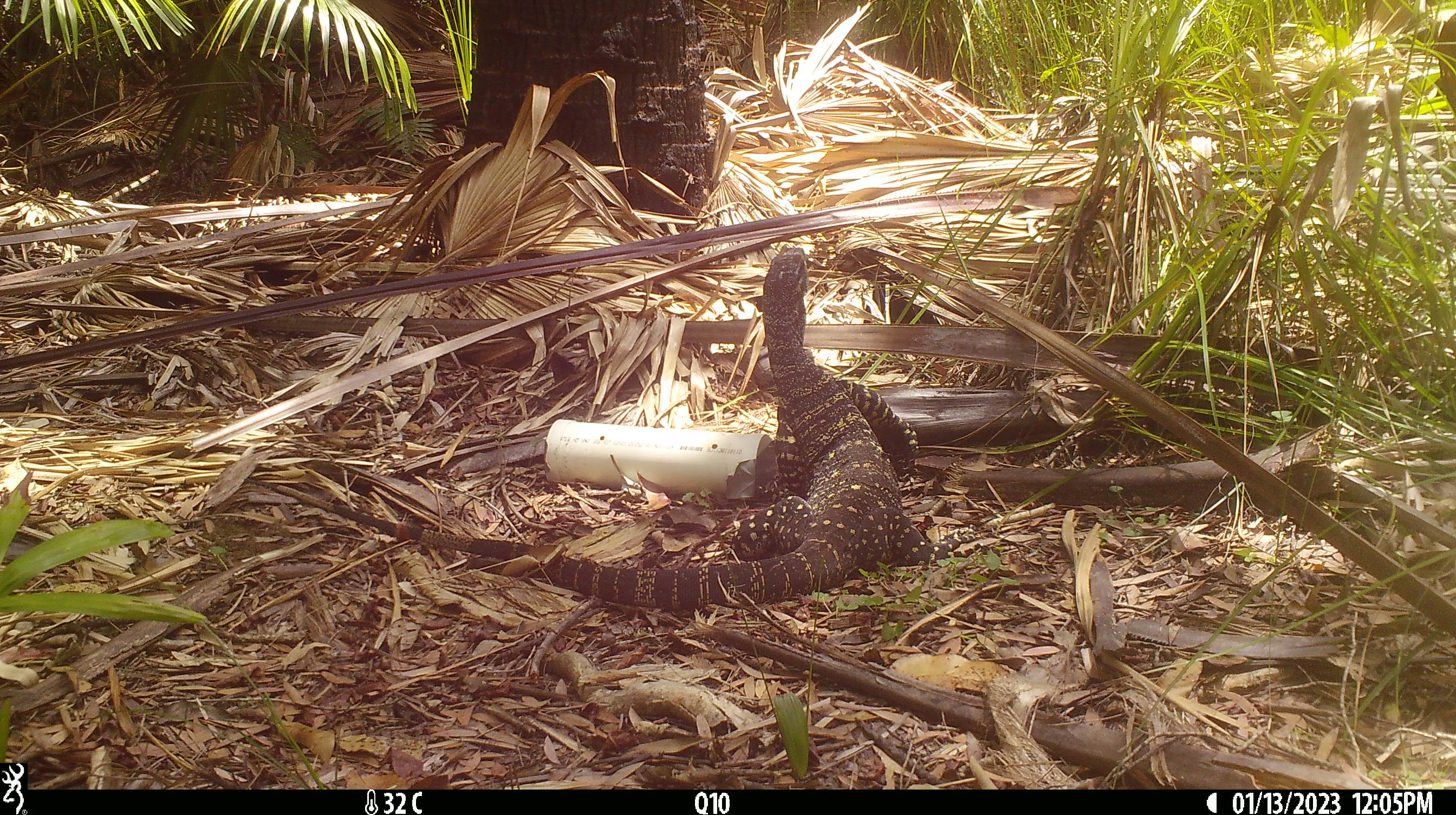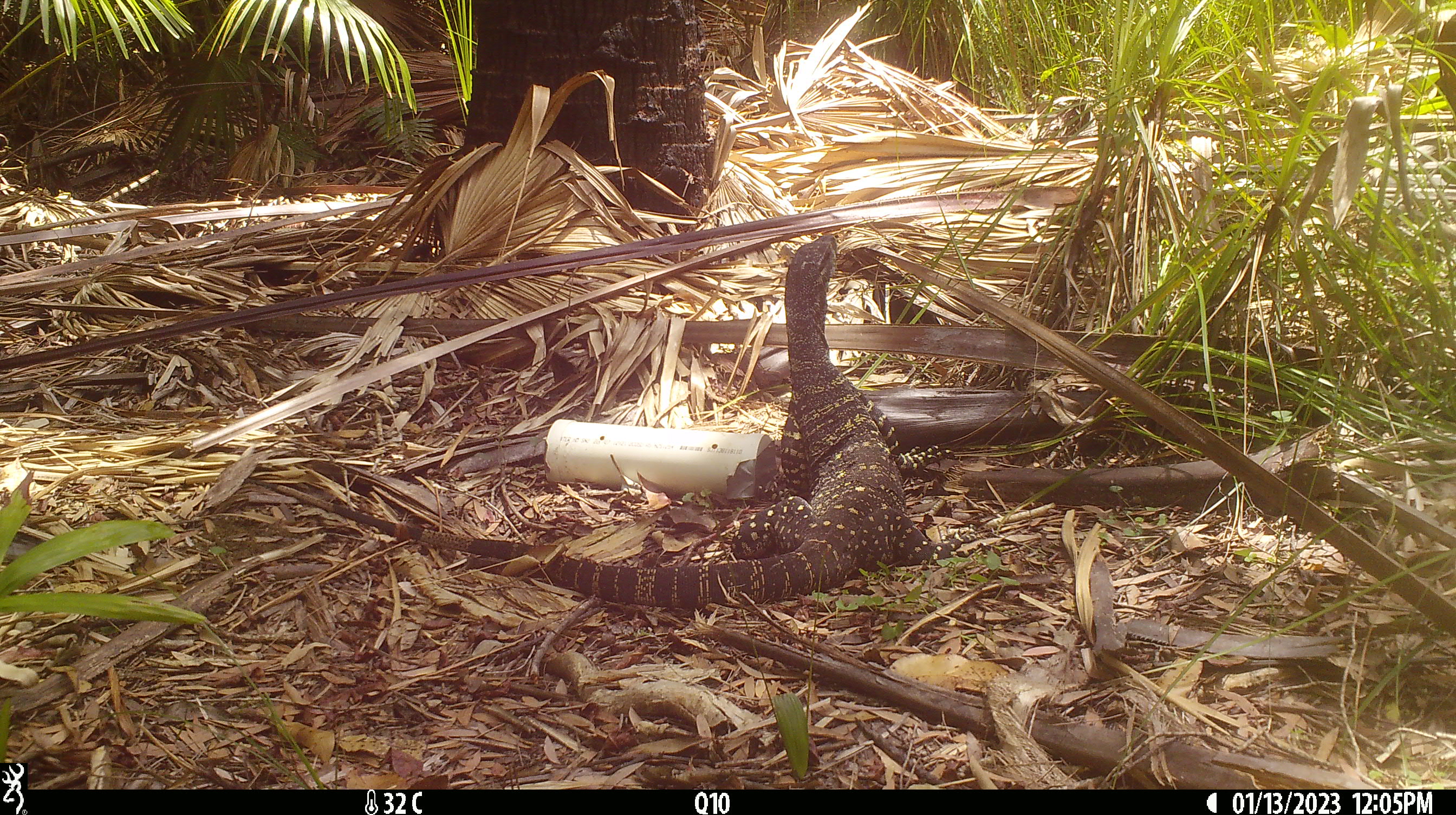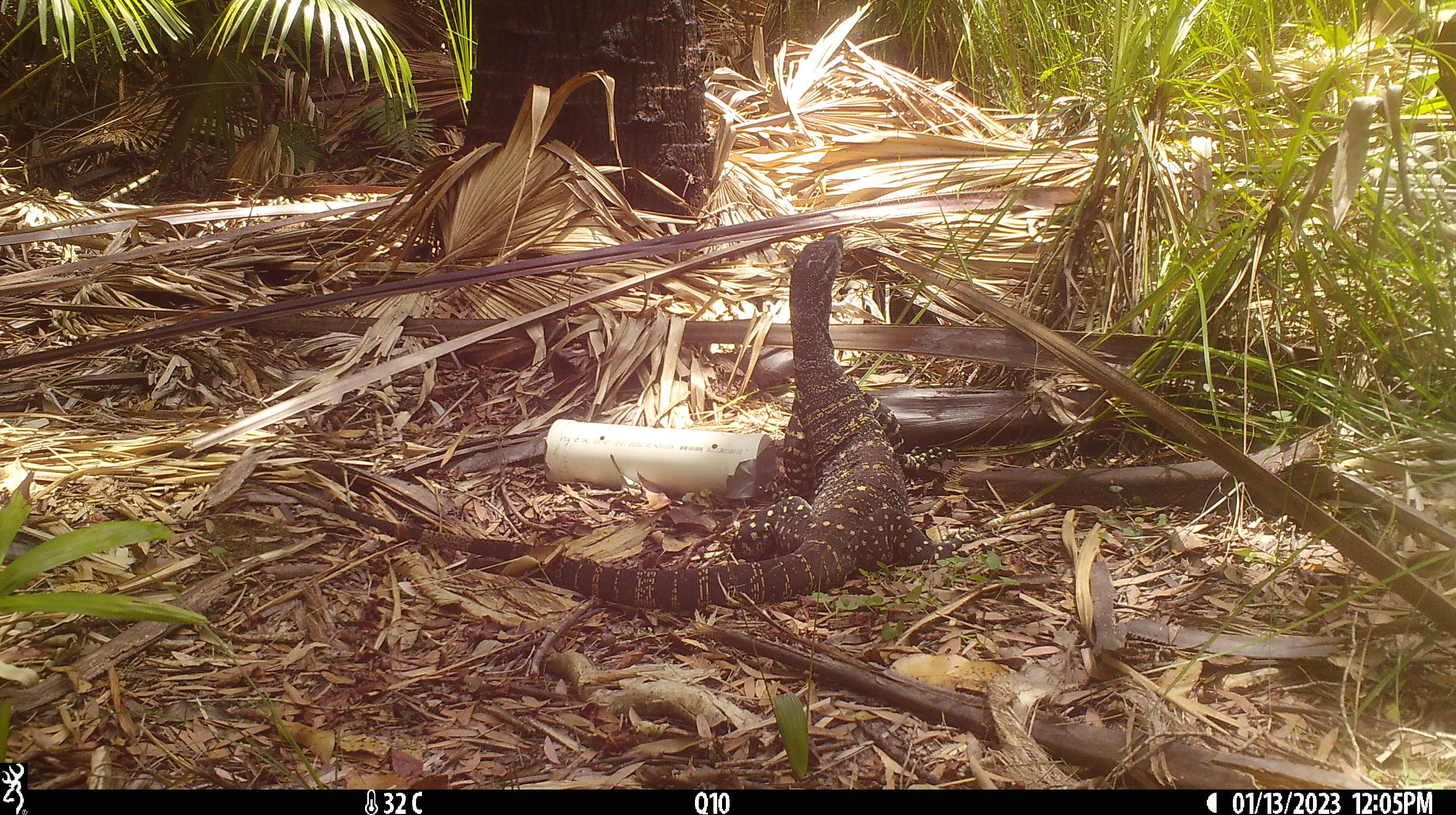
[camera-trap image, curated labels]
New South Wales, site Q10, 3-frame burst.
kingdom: Animalia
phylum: Chordata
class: Reptilia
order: Squamata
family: Varanidae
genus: Varanus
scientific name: Varanus varius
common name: lace monitor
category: goanna